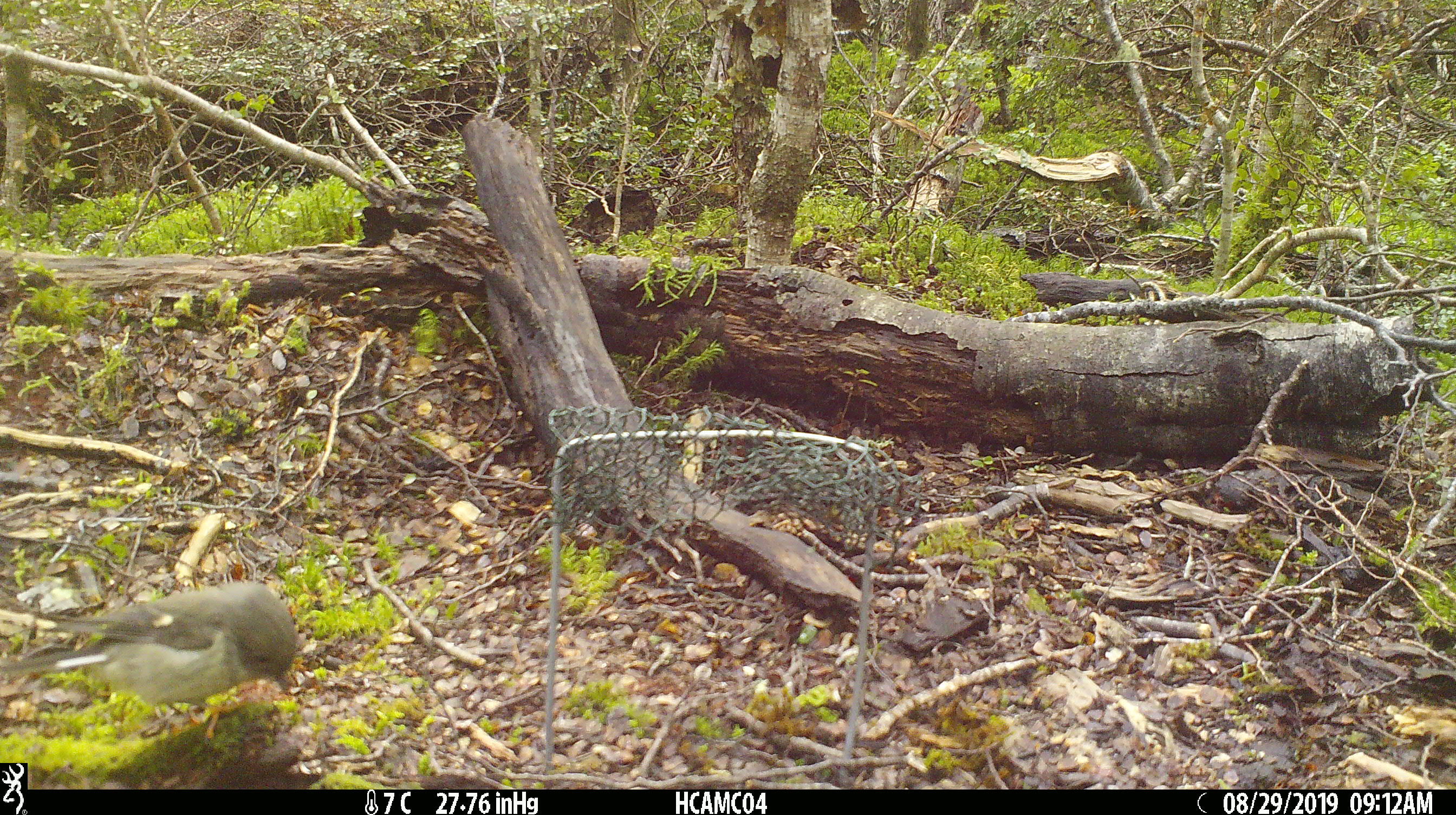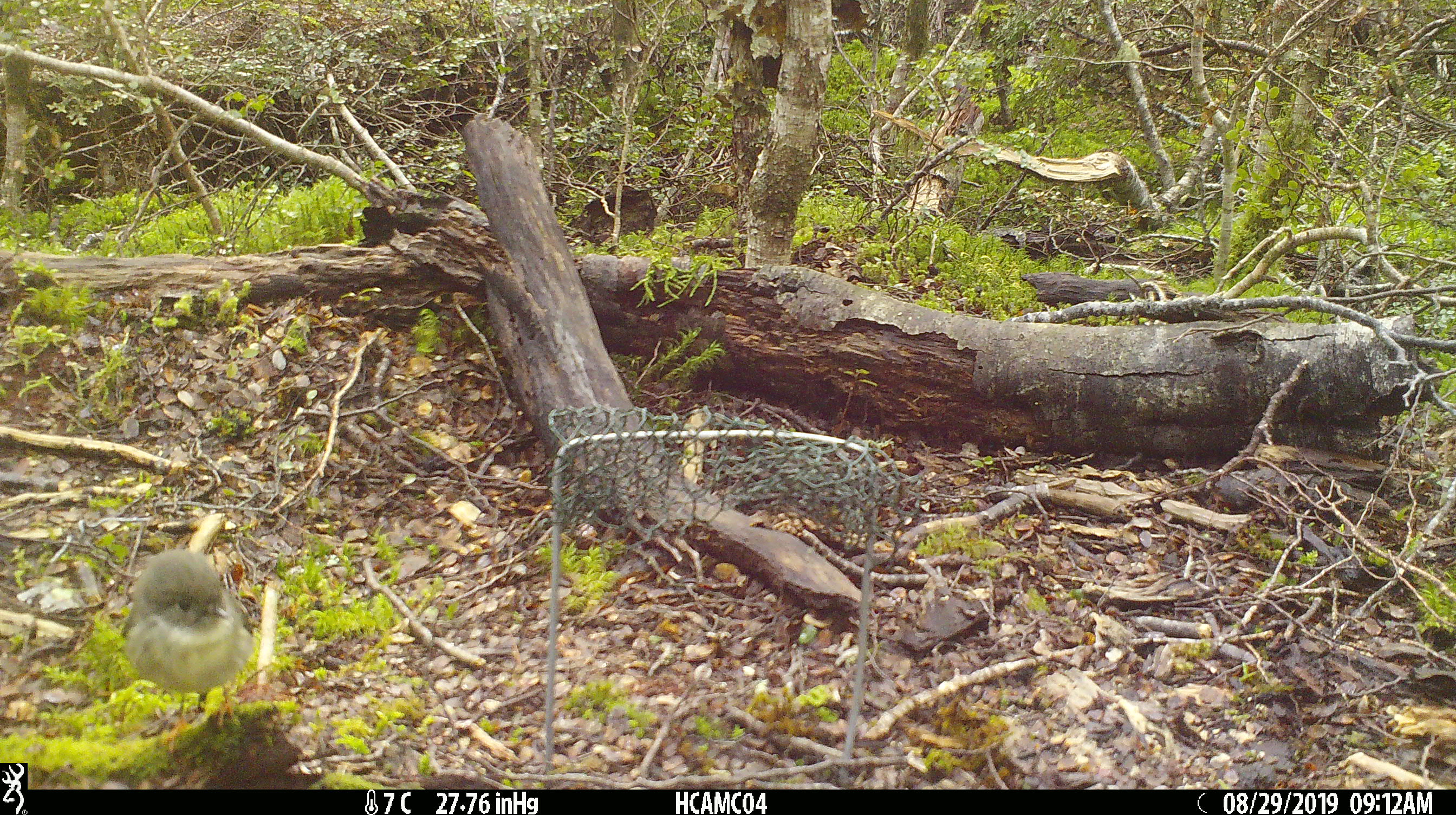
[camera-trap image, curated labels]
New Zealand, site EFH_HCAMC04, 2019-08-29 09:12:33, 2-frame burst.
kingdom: Animalia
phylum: Chordata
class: Aves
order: Passeriformes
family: Petroicidae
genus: Petroica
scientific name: Petroica macrocephala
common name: tomtit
Tomtit (Petroica macrocephala).